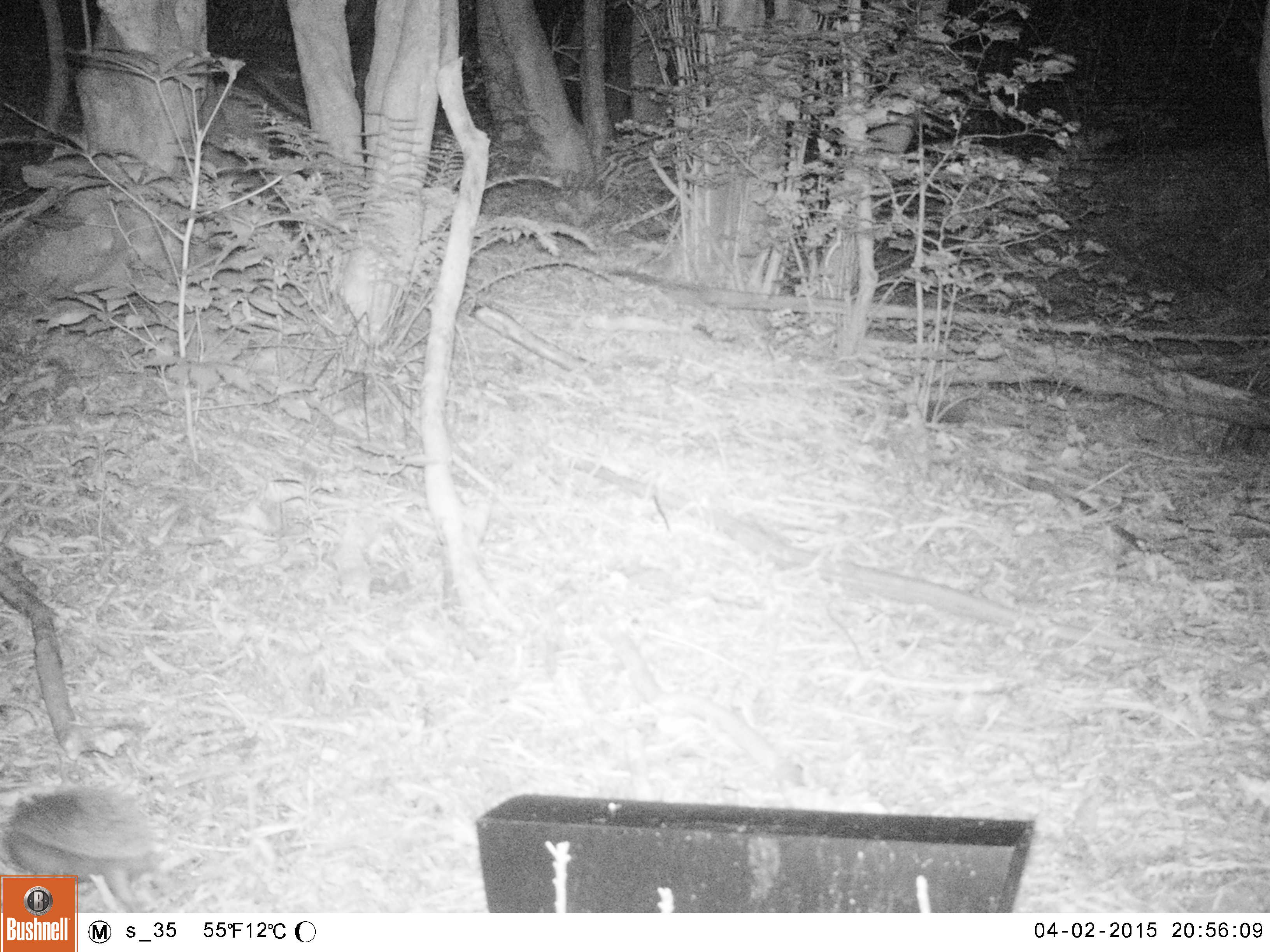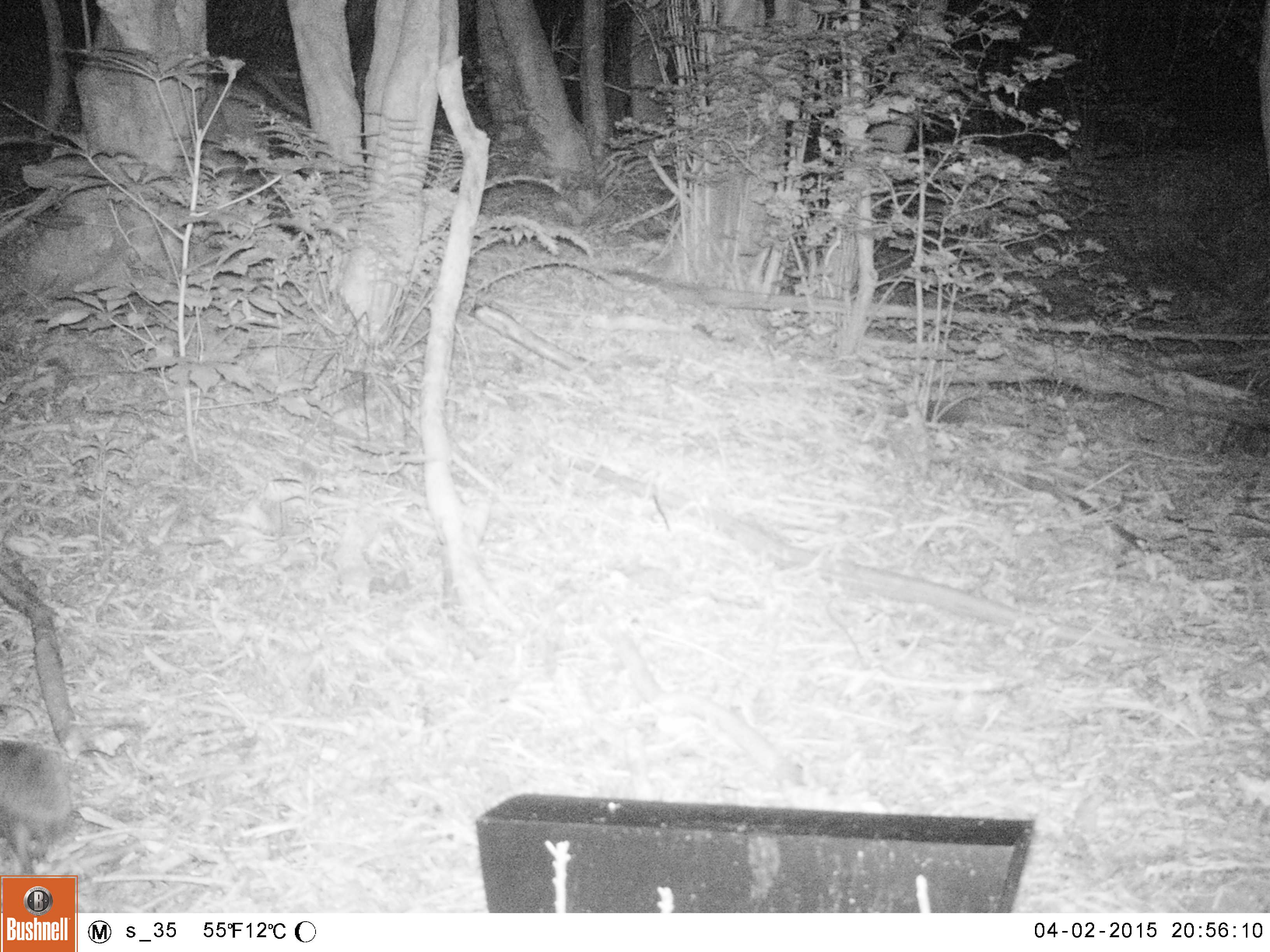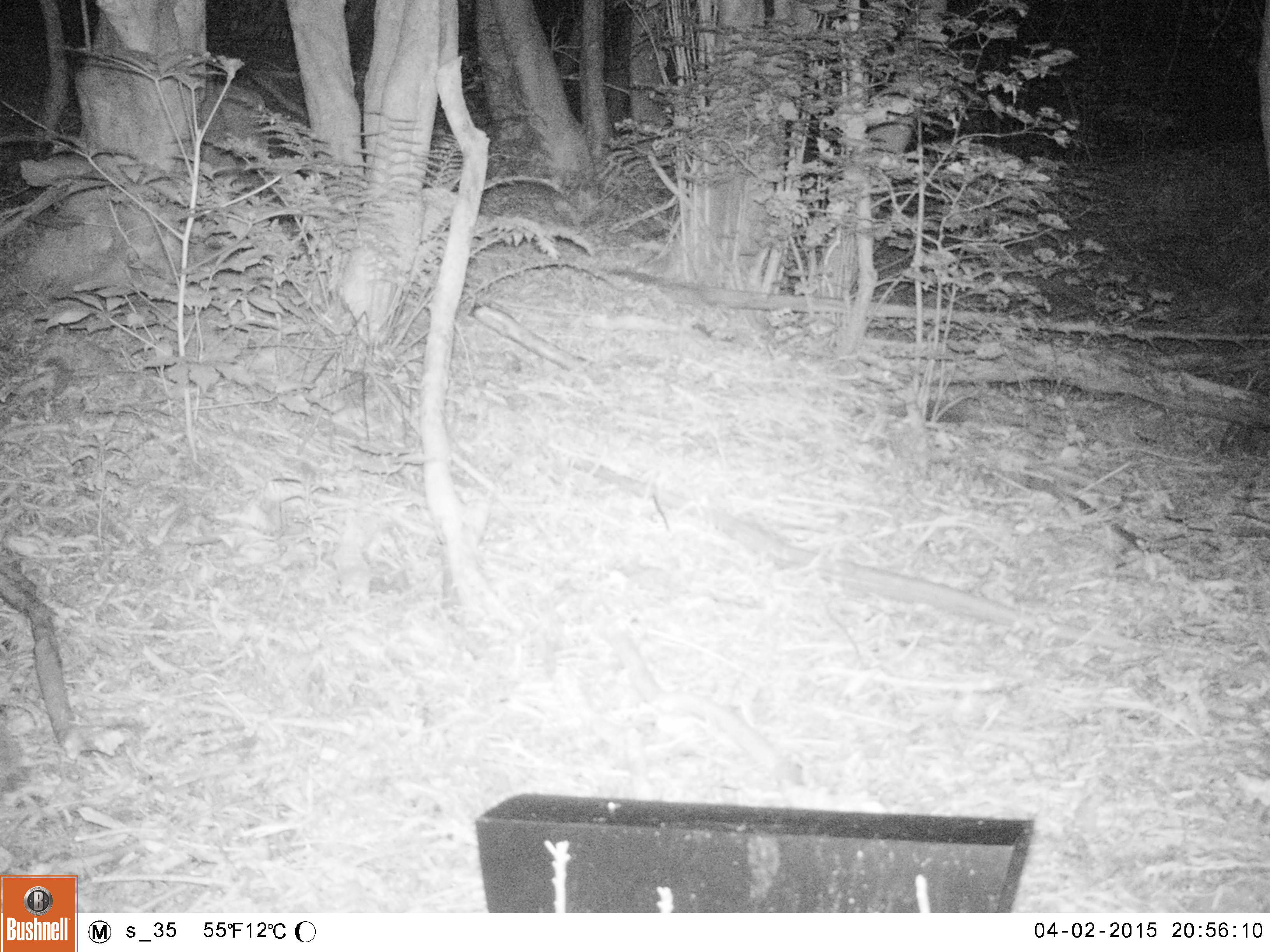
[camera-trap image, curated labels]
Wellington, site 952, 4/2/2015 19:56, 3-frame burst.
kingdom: Animalia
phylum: Chordata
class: Mammalia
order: Eulipotyphla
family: Erinaceidae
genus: Erinaceus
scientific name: Erinaceus europaeus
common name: hedgehog